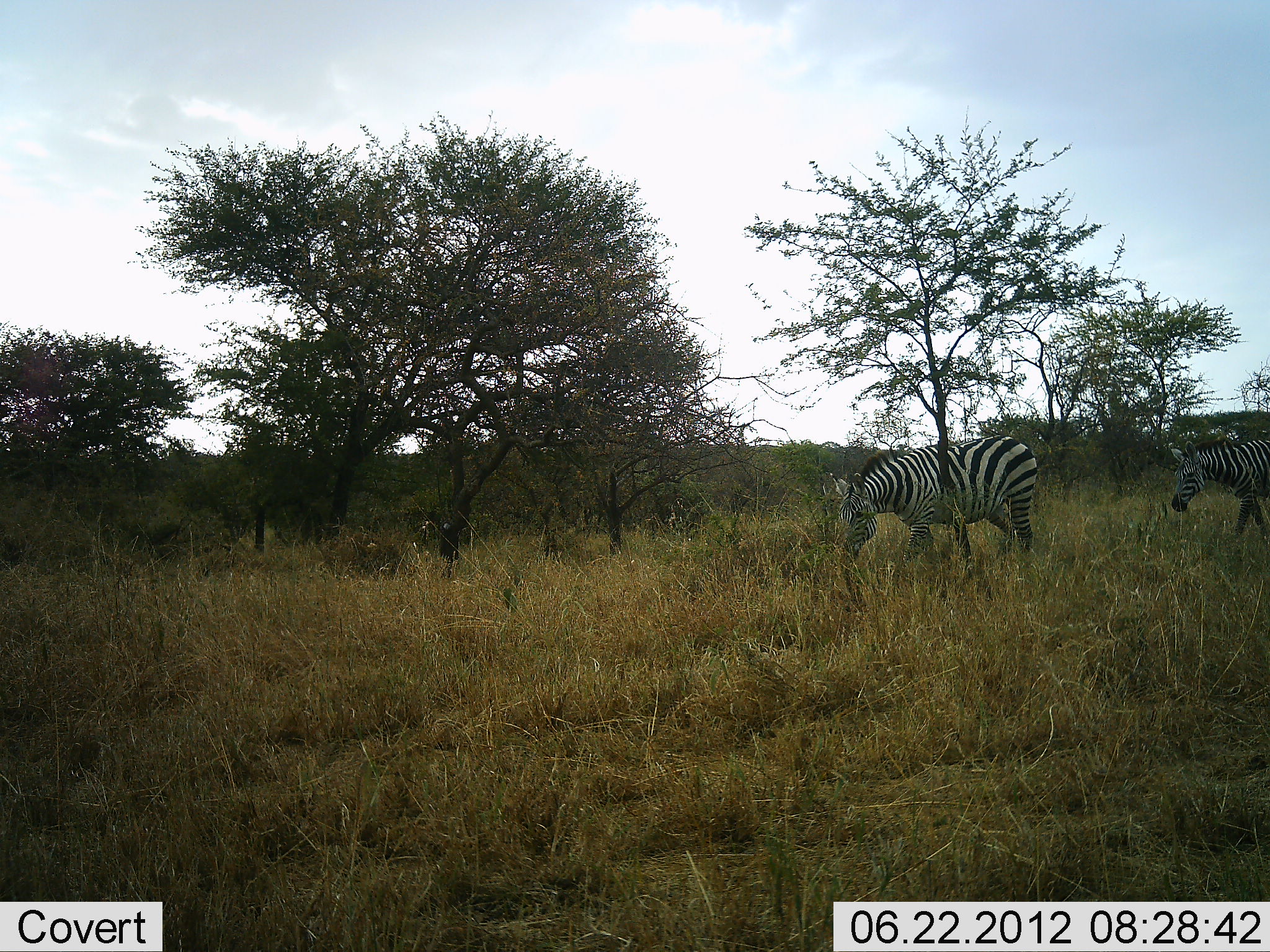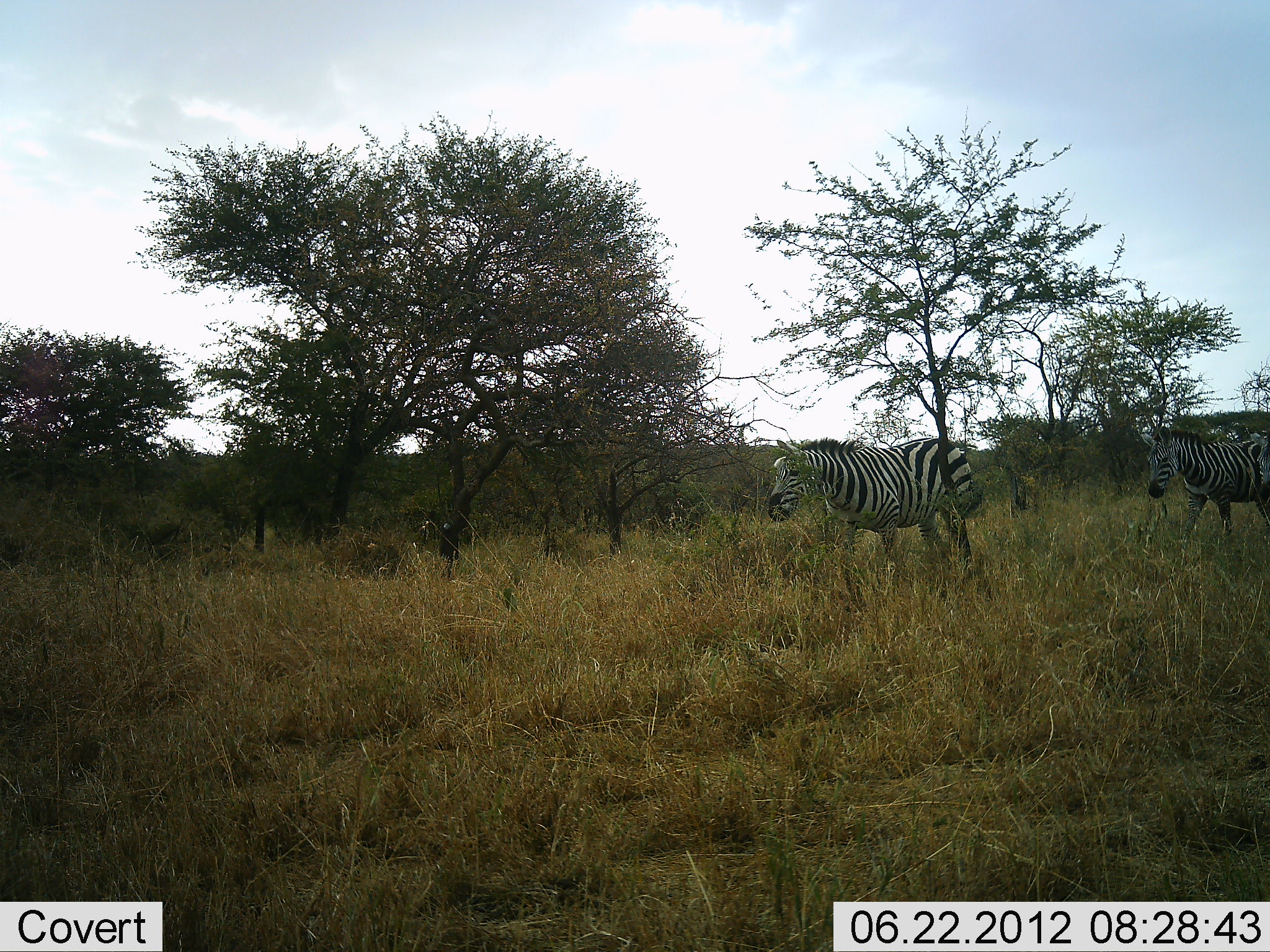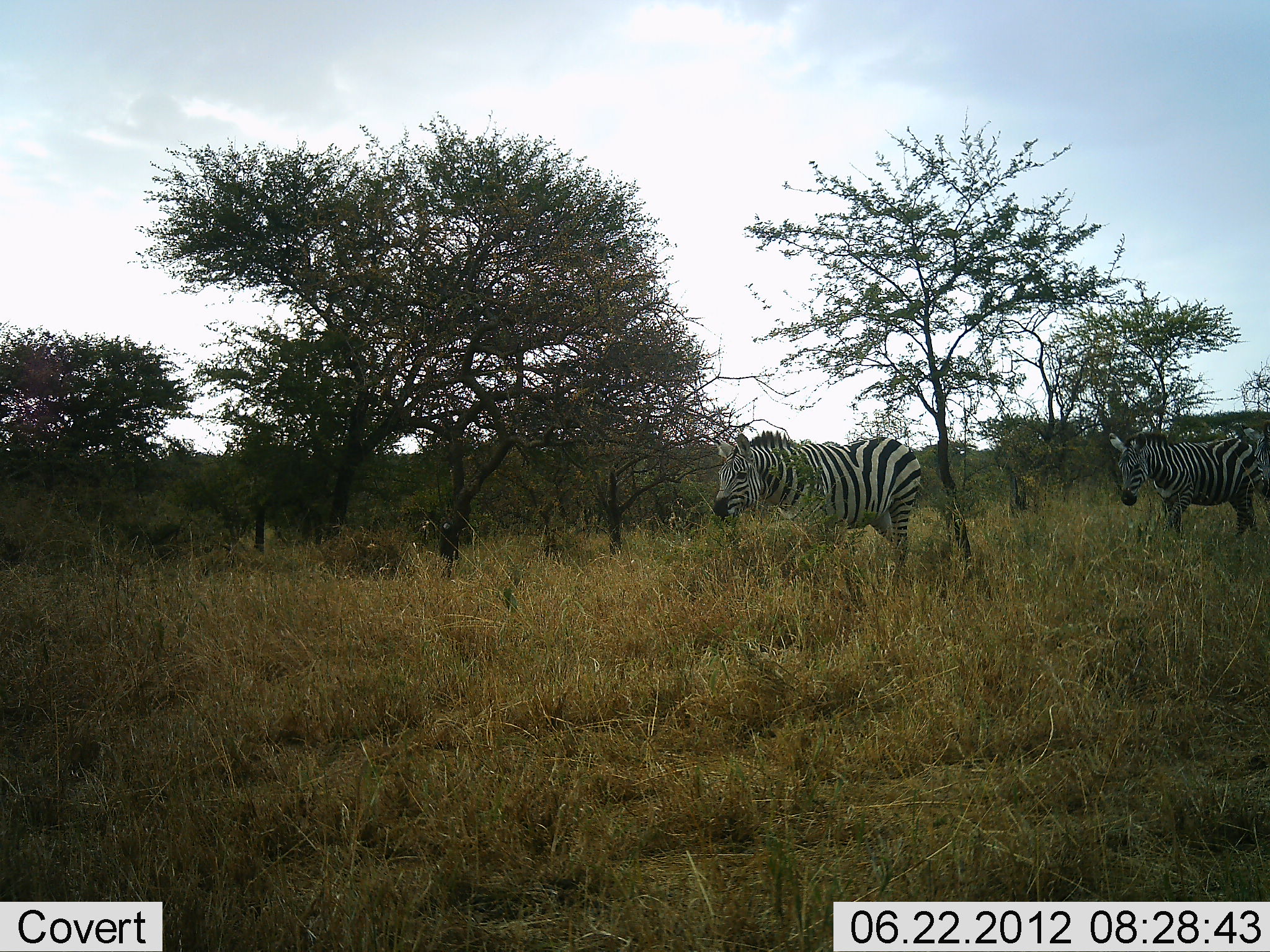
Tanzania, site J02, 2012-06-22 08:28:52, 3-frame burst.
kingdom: Animalia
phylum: Chordata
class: Mammalia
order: Perissodactyla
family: Equidae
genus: Equus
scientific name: Equus quagga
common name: plains zebra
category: zebra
Zebra (plains zebra) (Equus quagga), count 2. Behavior (volunteer vote fractions): standing 10%, resting 0%, moving 90%, interacting 0%. Young present (vote fraction): 0%. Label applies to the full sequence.